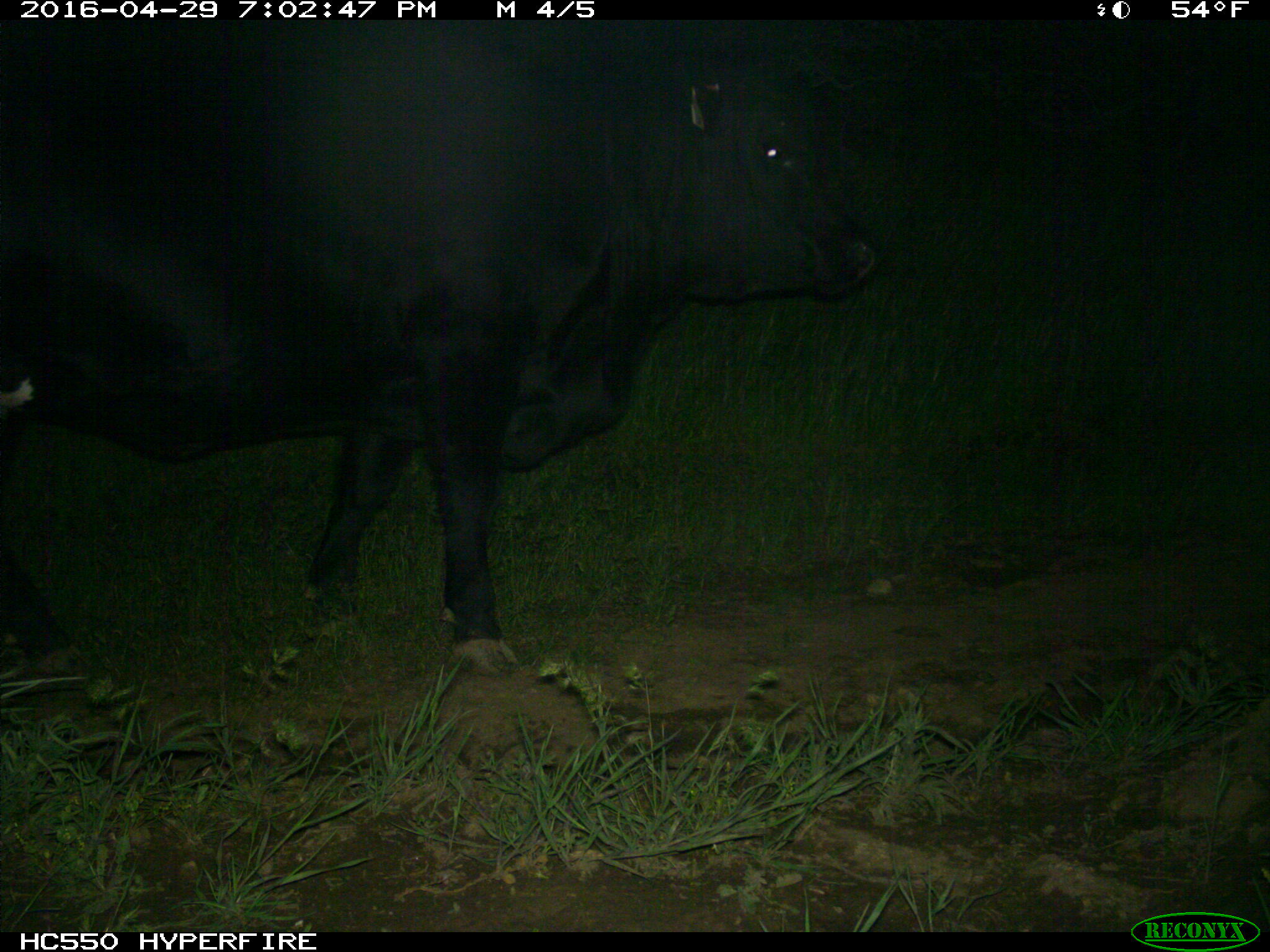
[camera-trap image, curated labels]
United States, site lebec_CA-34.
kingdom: Animalia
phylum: Chordata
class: Mammalia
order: Artiodactyla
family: Bovidae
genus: Bos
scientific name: Bos taurus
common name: domestic cow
Bos taurus (domestic cow).